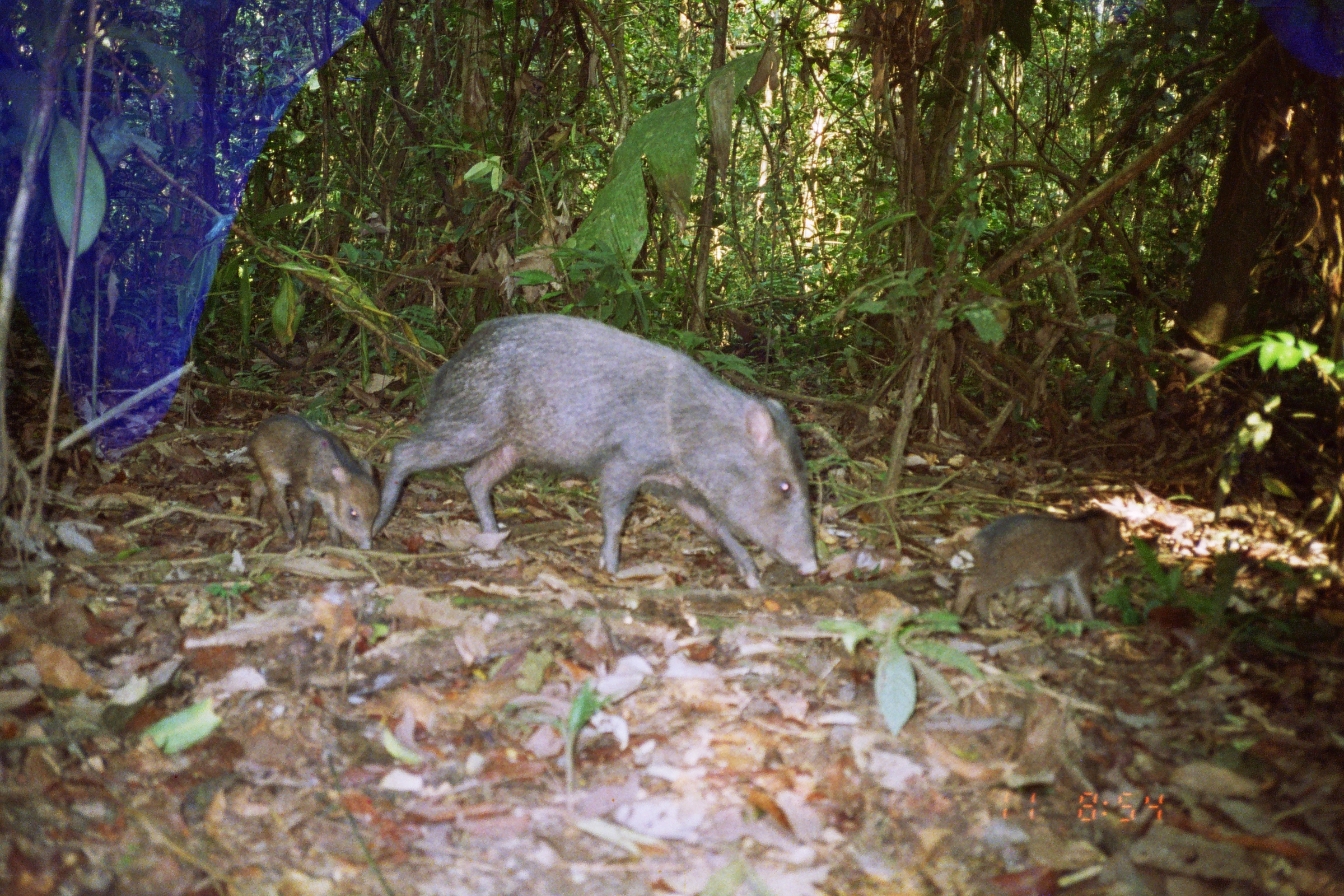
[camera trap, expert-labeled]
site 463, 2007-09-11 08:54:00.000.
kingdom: Animalia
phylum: Chordata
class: Mammalia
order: Artiodactyla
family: Tayassuidae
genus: Pecari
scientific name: Pecari tajacu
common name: collared peccary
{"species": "Pecari tajacu (collared peccary)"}